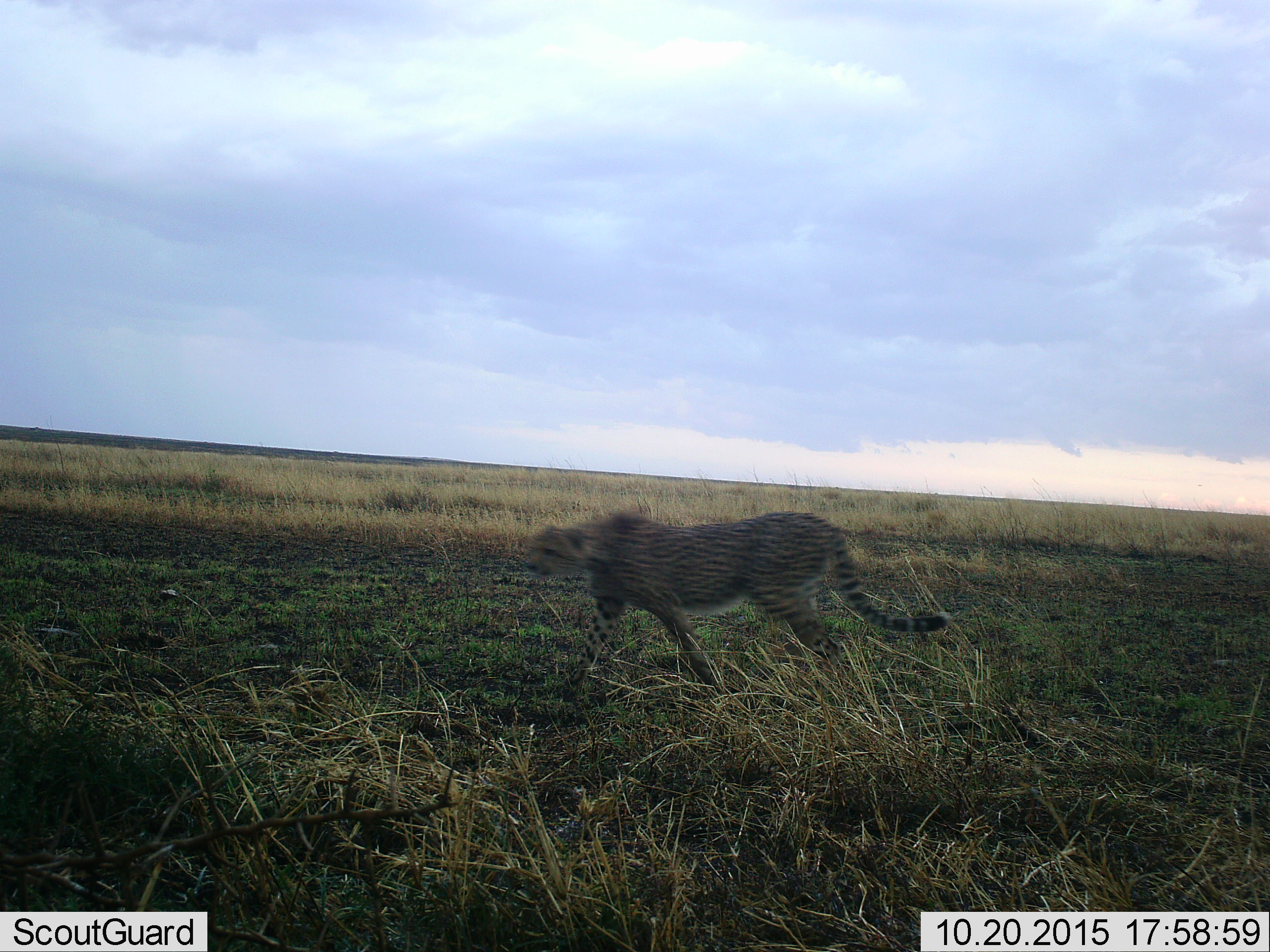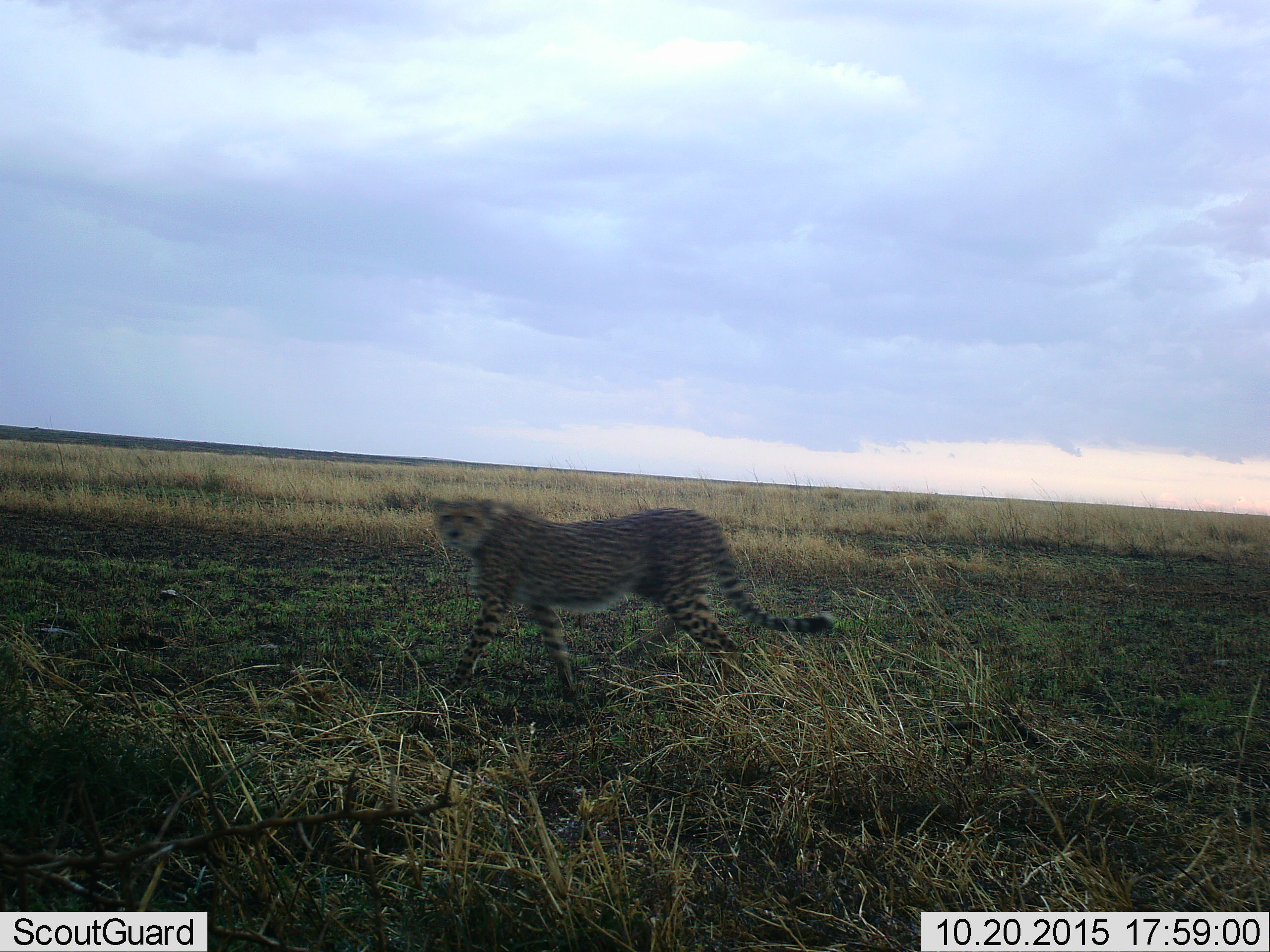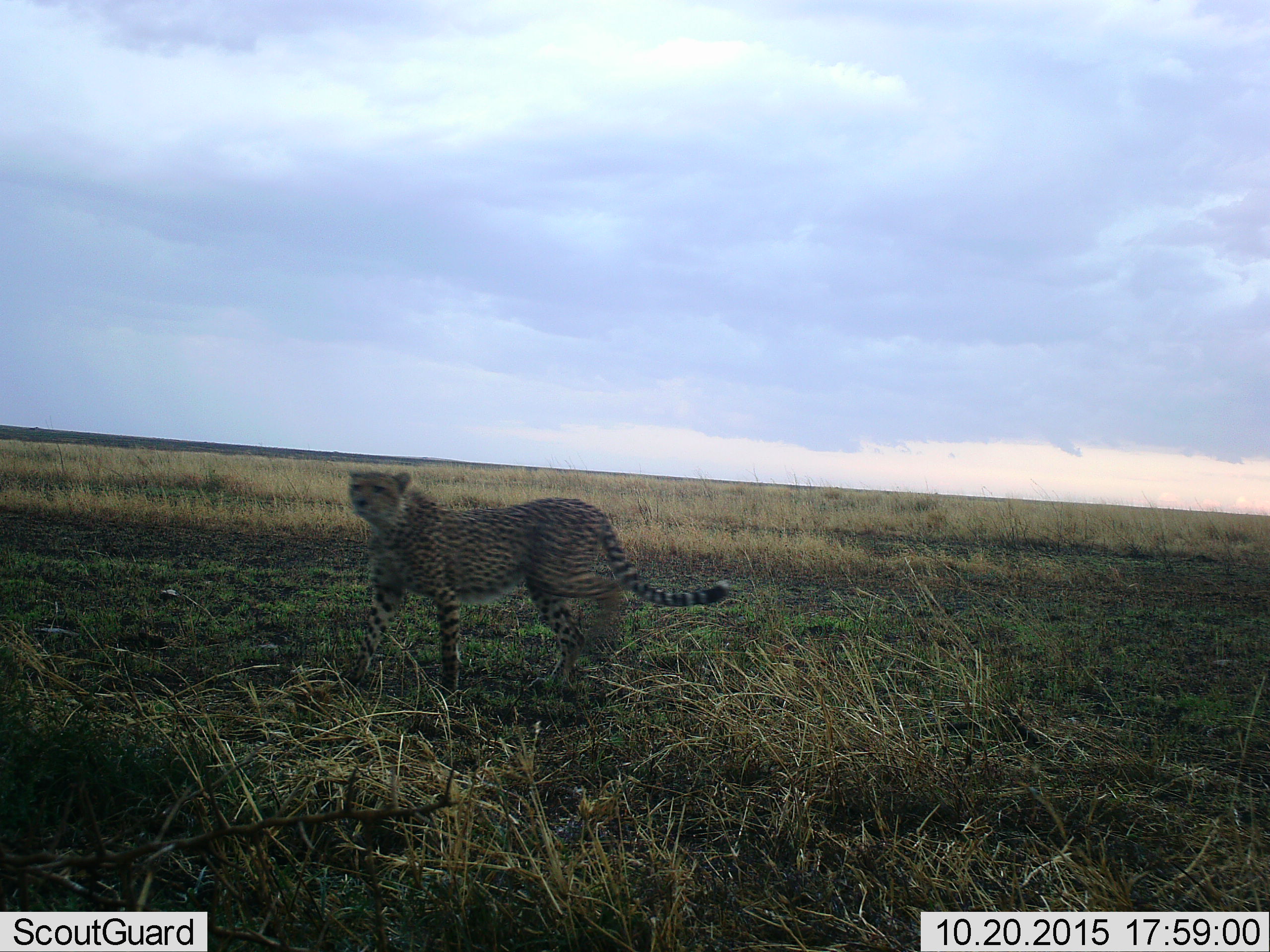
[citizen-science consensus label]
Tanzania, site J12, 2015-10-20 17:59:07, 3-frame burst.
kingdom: Animalia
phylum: Chordata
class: Mammalia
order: Carnivora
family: Felidae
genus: Acinonyx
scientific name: Acinonyx jubatus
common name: cheetah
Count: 1.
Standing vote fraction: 0%.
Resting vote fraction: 0%.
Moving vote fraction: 100%.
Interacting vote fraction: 0%.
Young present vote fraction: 0%.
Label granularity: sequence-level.